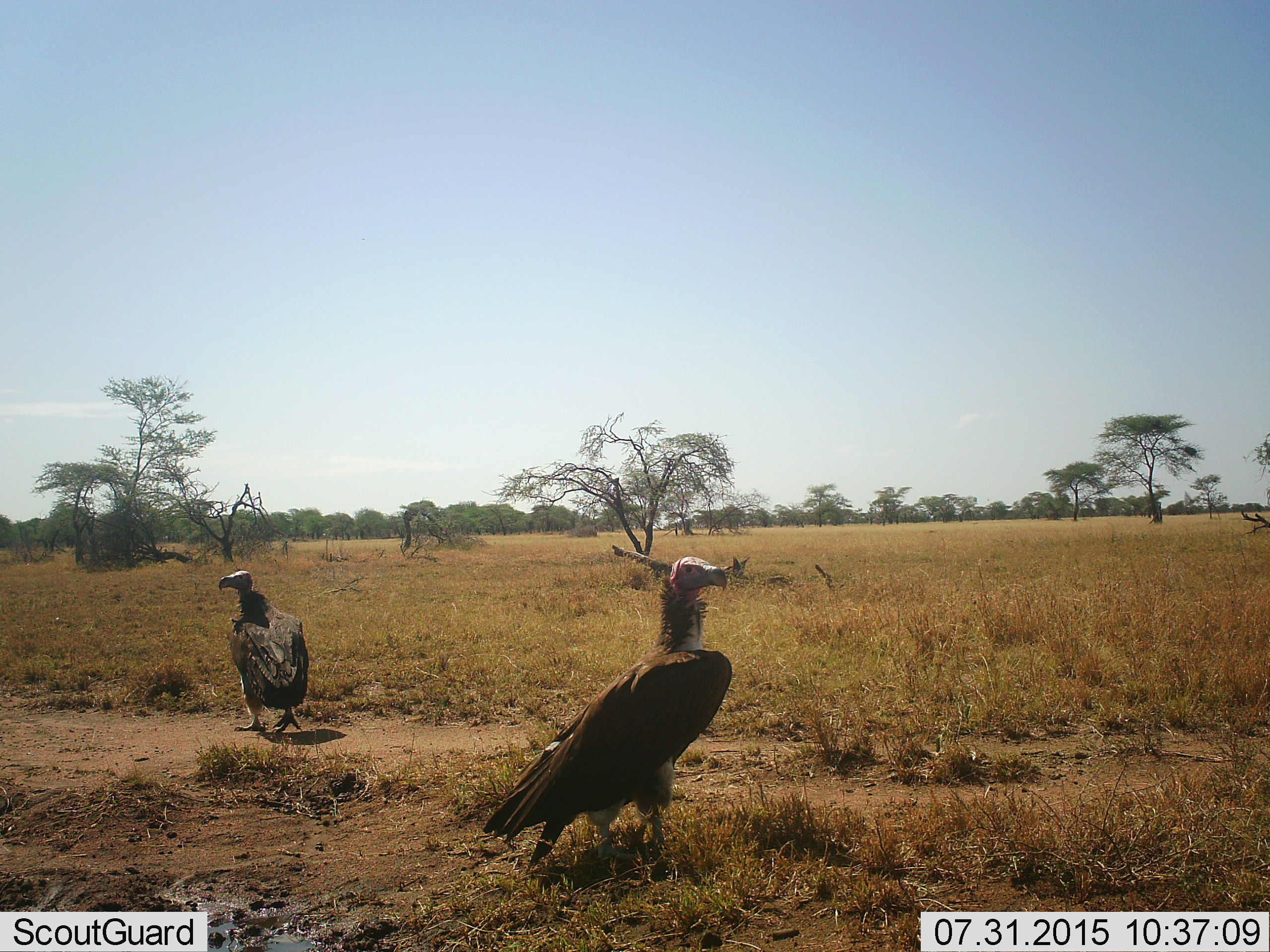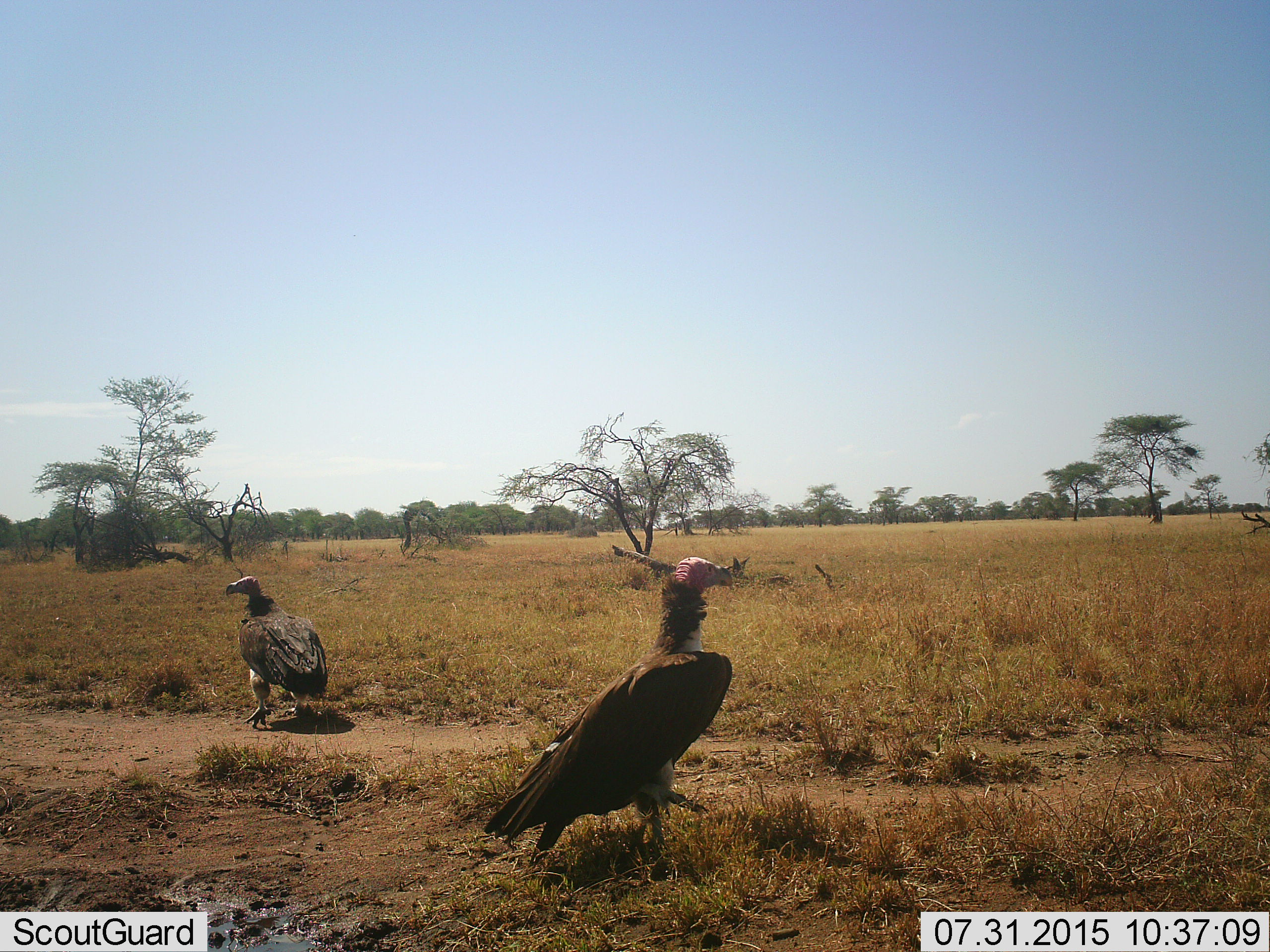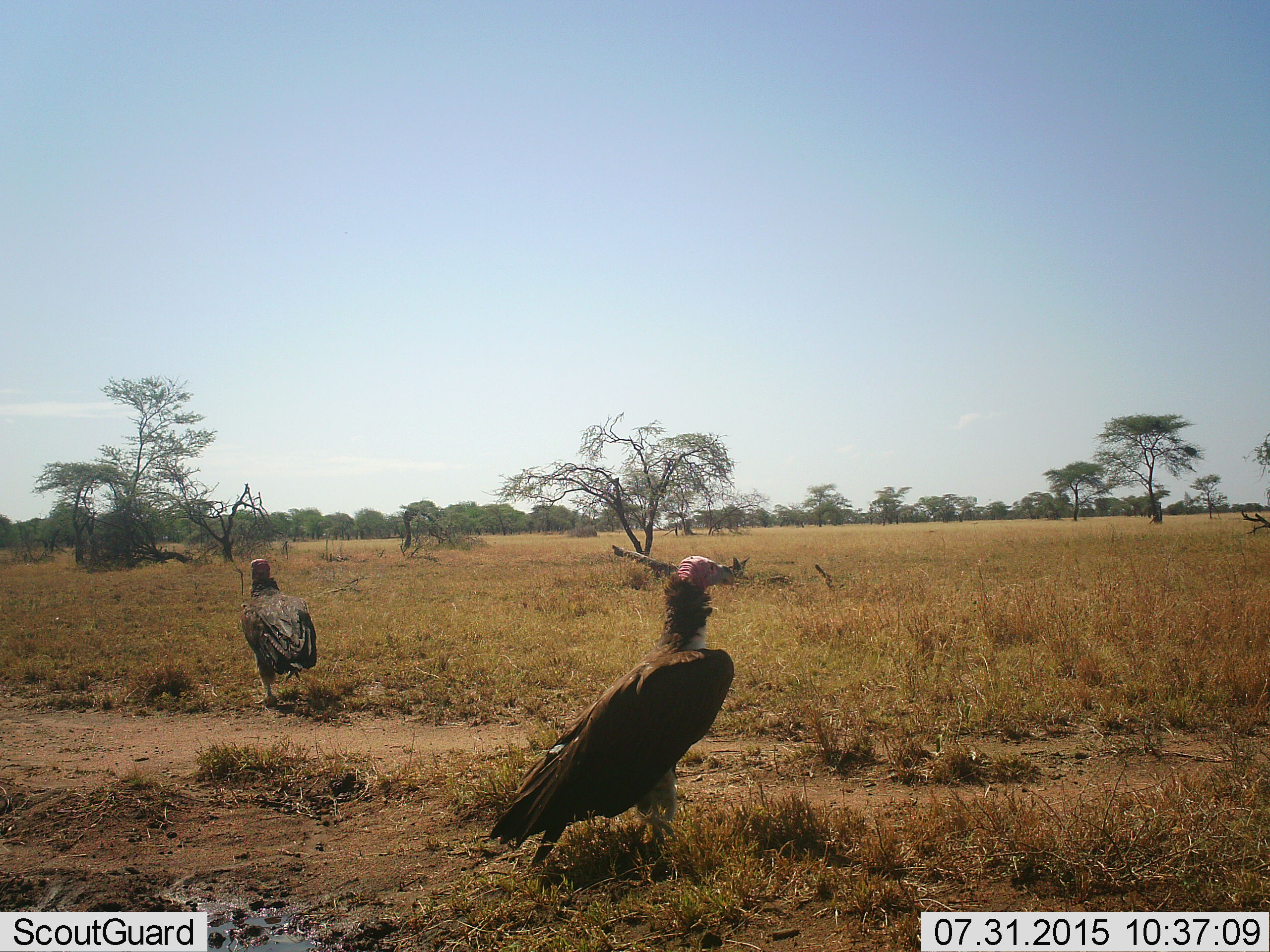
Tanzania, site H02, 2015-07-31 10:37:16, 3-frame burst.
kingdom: Animalia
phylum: Chordata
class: Aves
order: Accipitriformes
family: Accipitridae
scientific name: Accipitridae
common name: vulture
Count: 2.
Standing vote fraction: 67%.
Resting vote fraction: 0%.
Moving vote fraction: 56%.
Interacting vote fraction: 0%.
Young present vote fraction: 0%.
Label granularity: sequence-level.